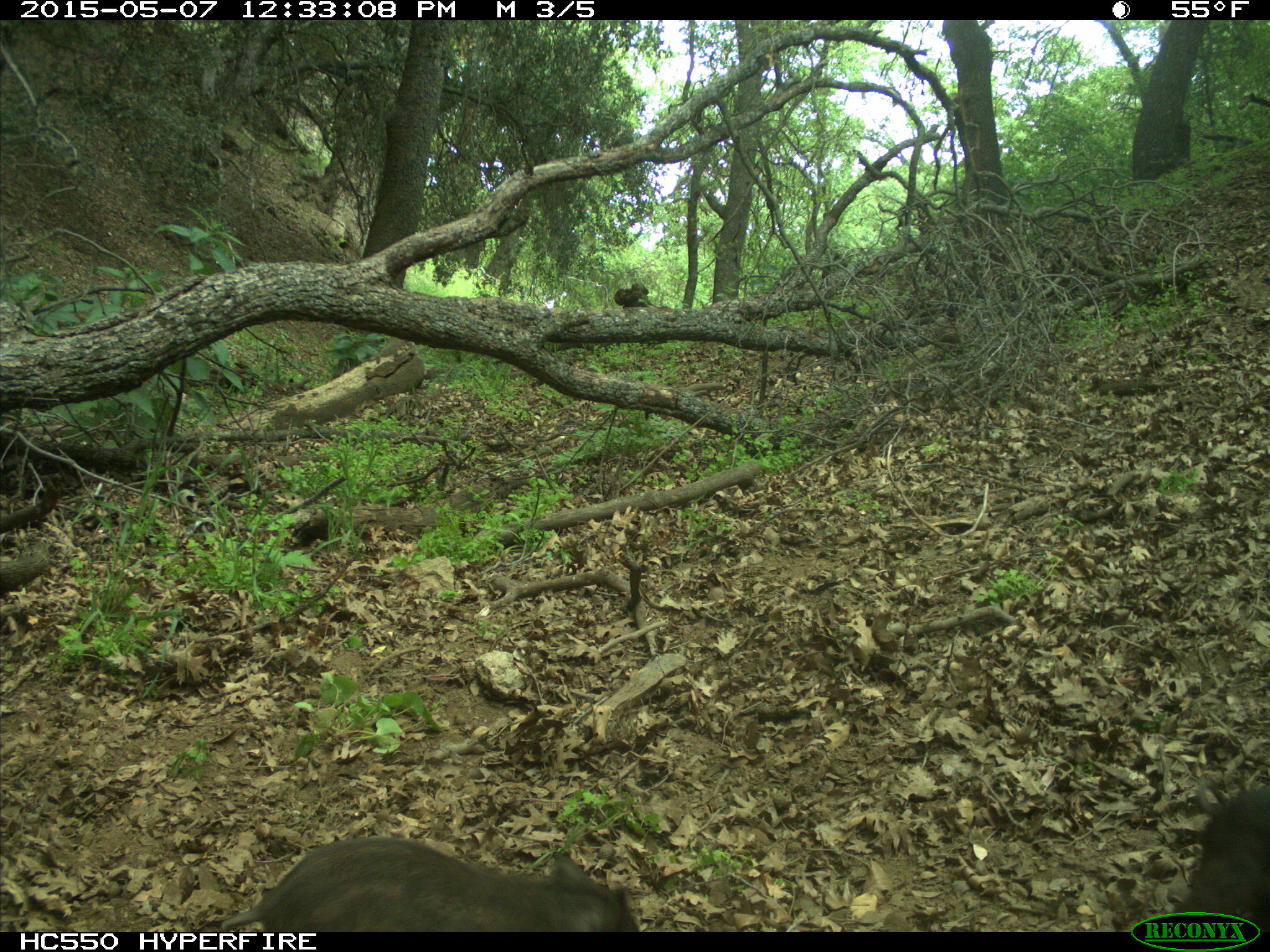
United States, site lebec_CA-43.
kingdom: Animalia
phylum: Chordata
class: Mammalia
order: Artiodactyla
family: Suidae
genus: Sus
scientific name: Sus scrofa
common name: wild boar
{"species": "Sus scrofa (wild boar)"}